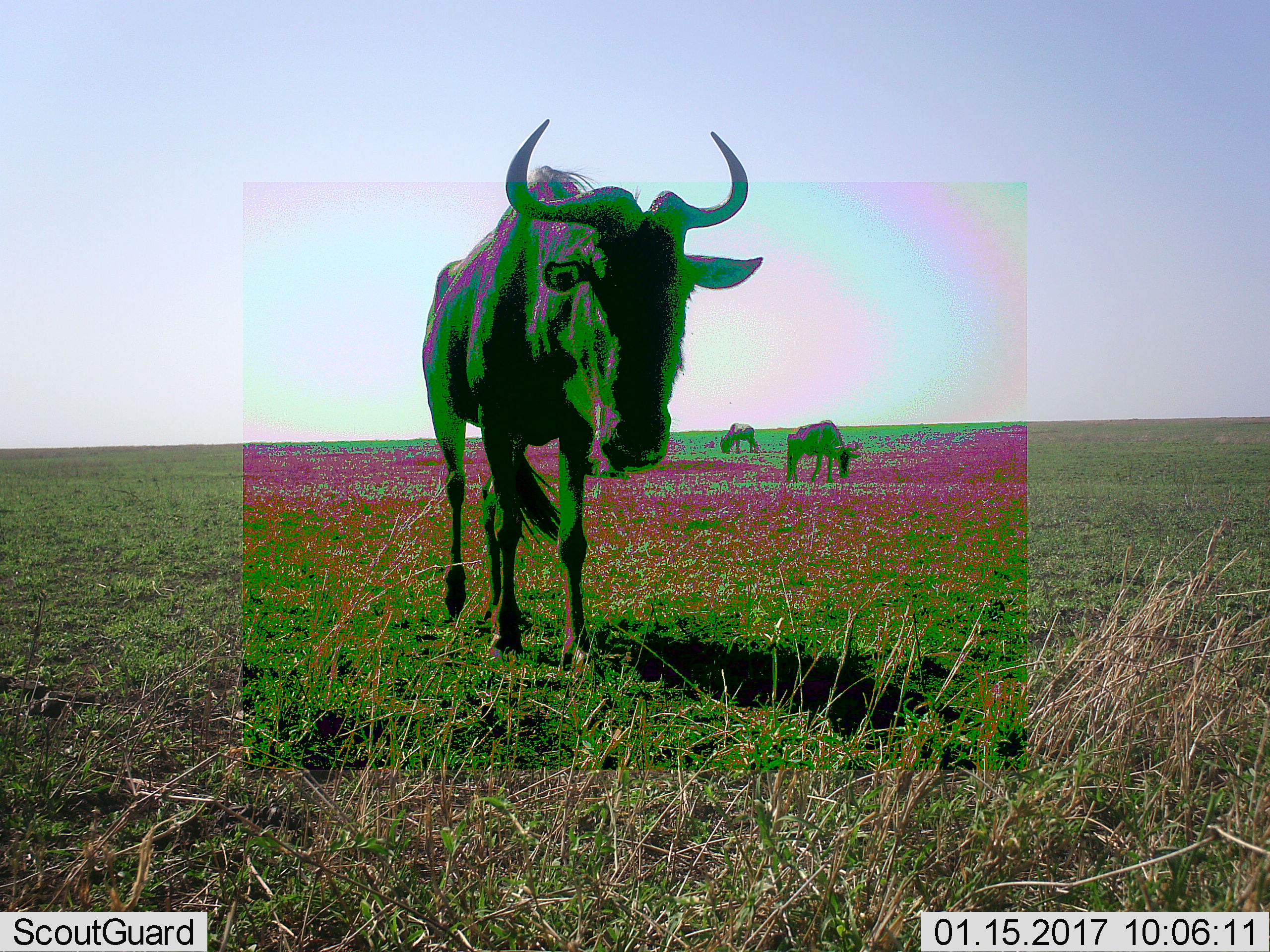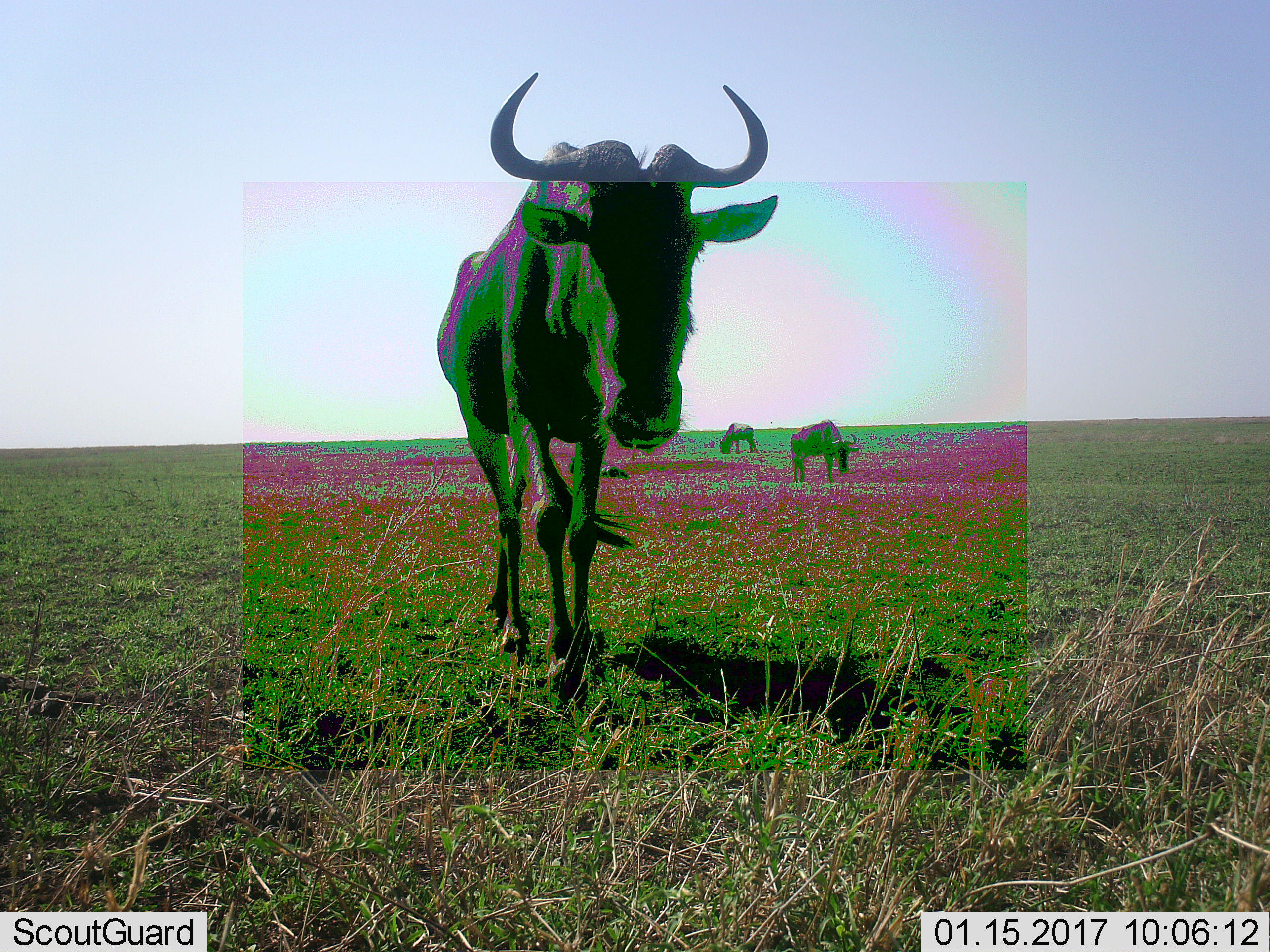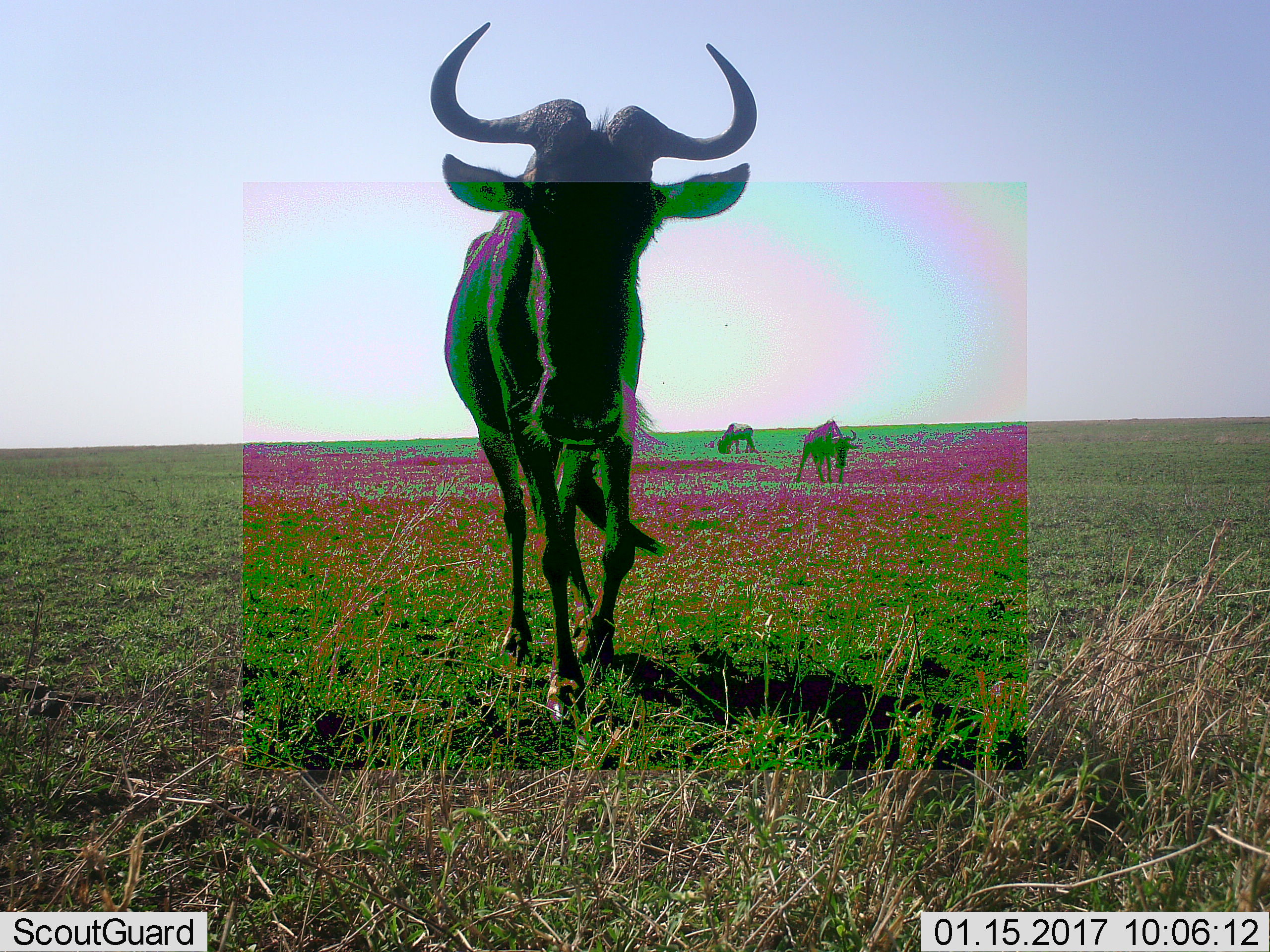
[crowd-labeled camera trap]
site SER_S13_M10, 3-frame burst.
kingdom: Animalia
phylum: Chordata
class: Mammalia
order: Artiodactyla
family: Bovidae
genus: Connochaetes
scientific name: Connochaetes taurinus taurinus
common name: blue wildebeest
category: wildebeestblue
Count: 3.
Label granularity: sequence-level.